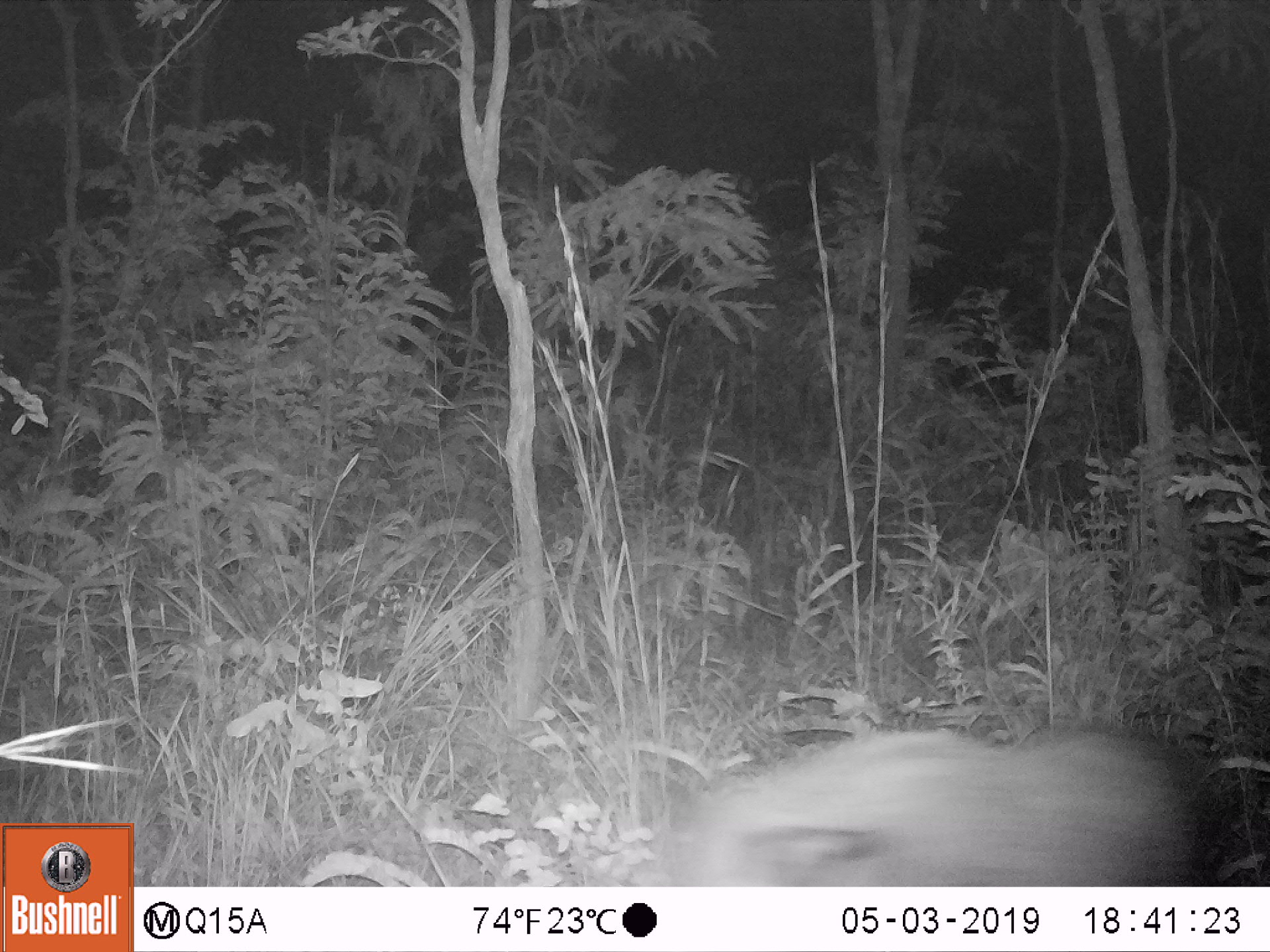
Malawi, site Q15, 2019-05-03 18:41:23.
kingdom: Animalia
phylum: Chordata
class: Mammalia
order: Artiodactyla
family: Suidae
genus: Potamochoerus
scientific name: Potamochoerus larvatus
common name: bushpig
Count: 1.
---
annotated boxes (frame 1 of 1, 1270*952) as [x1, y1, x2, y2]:
bushpig: [654, 725, 1232, 882]